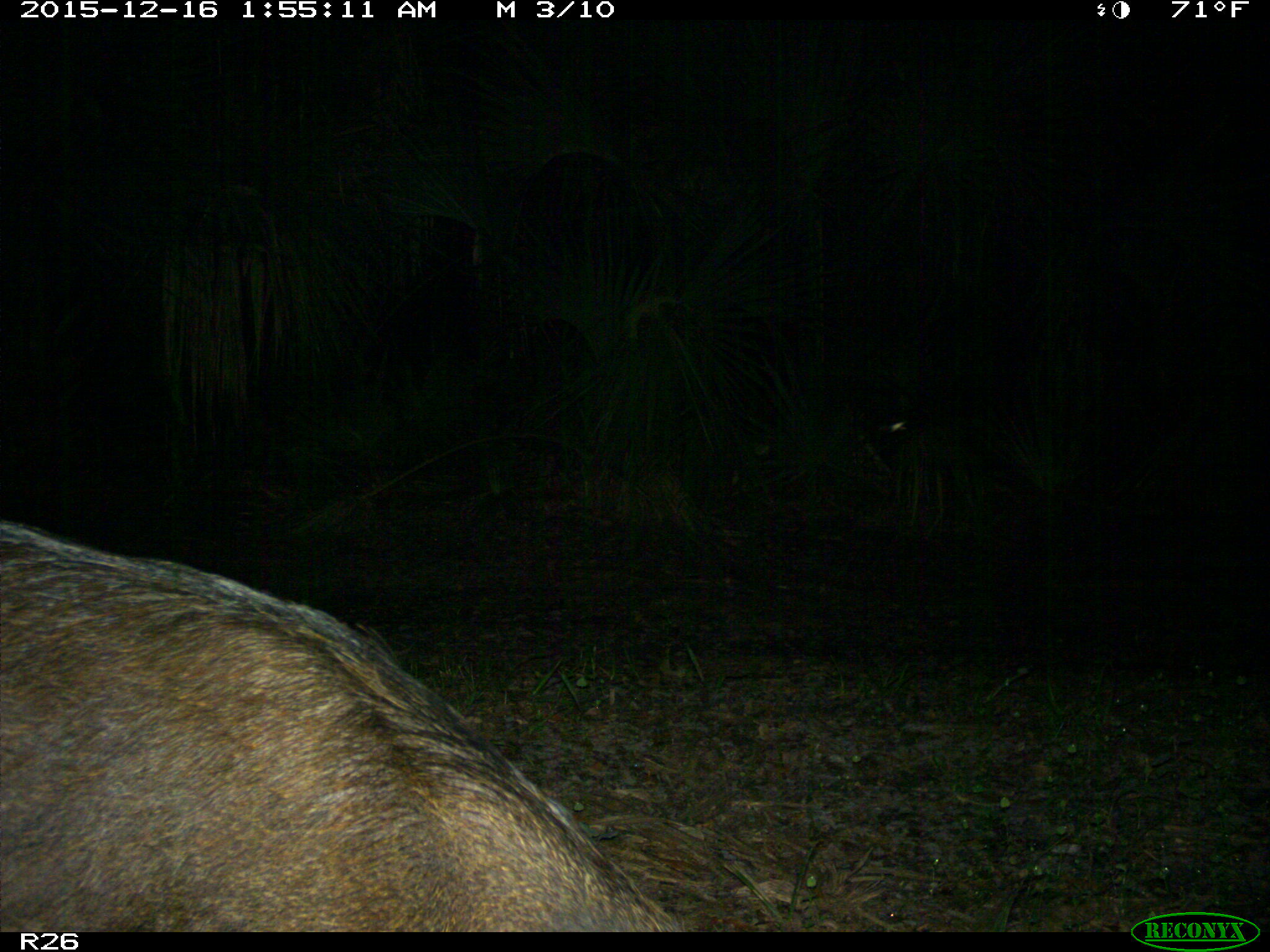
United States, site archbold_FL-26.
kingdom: Animalia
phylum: Chordata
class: Mammalia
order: Artiodactyla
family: Suidae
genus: Sus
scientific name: Sus scrofa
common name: wild boar